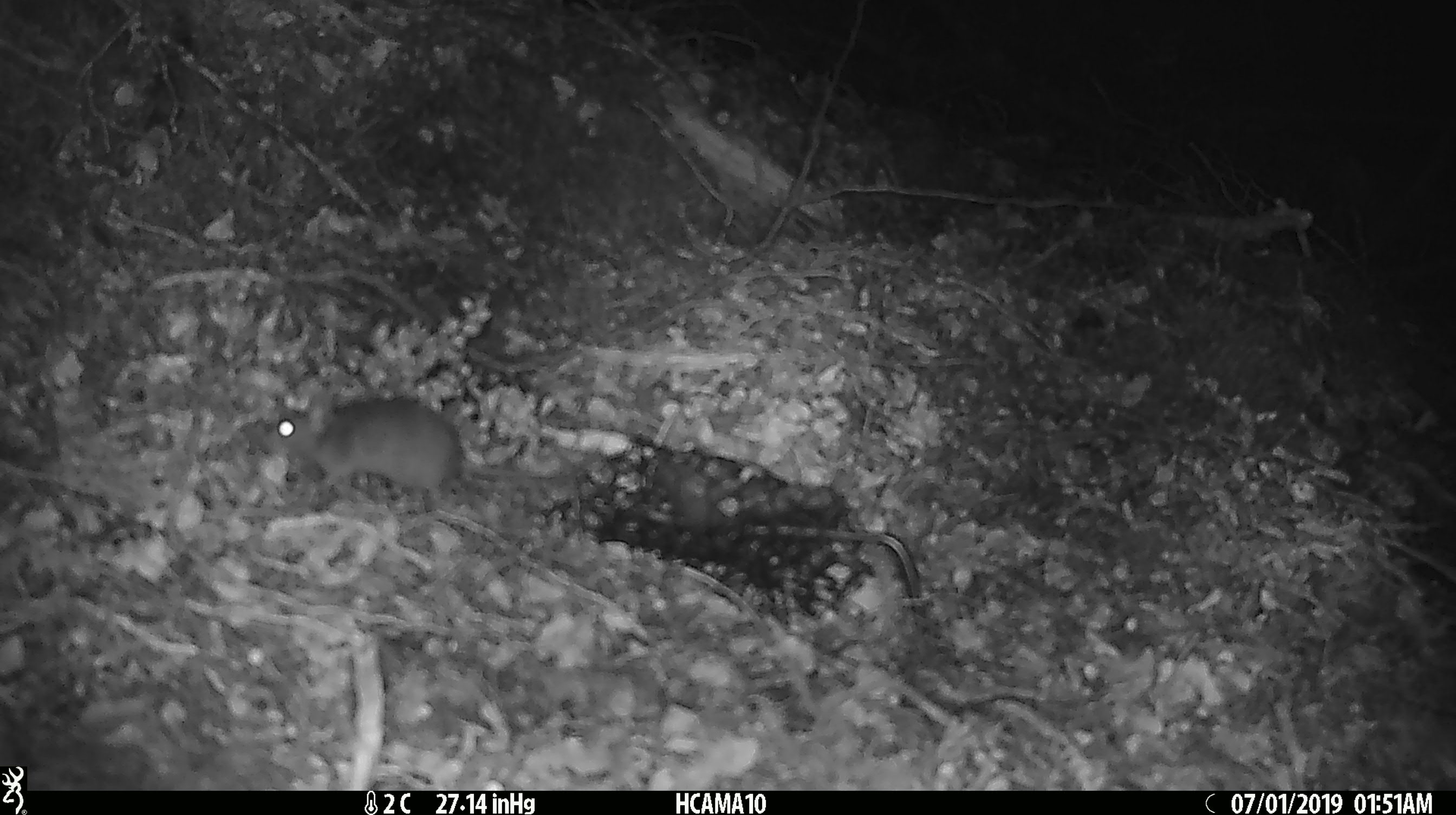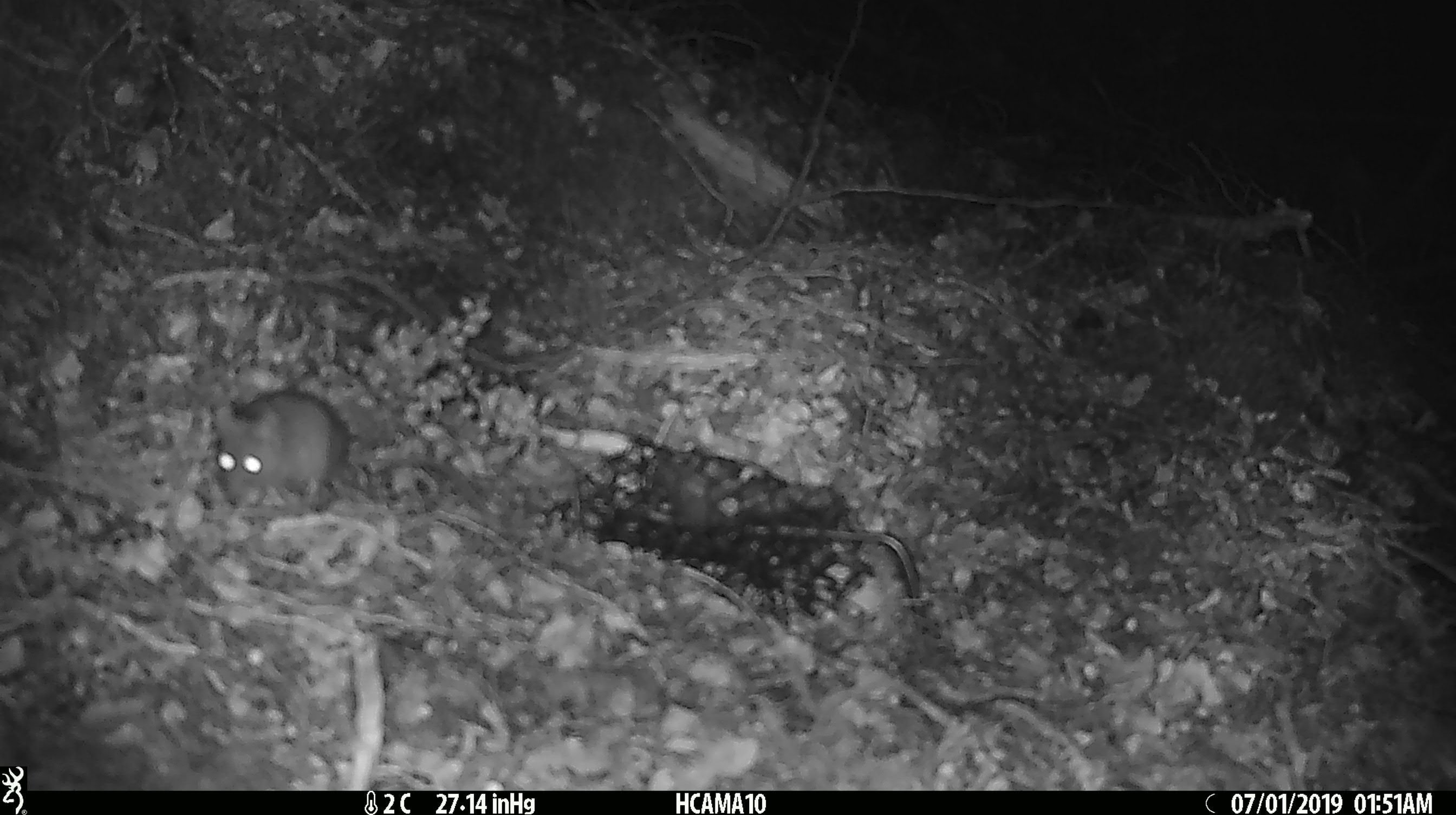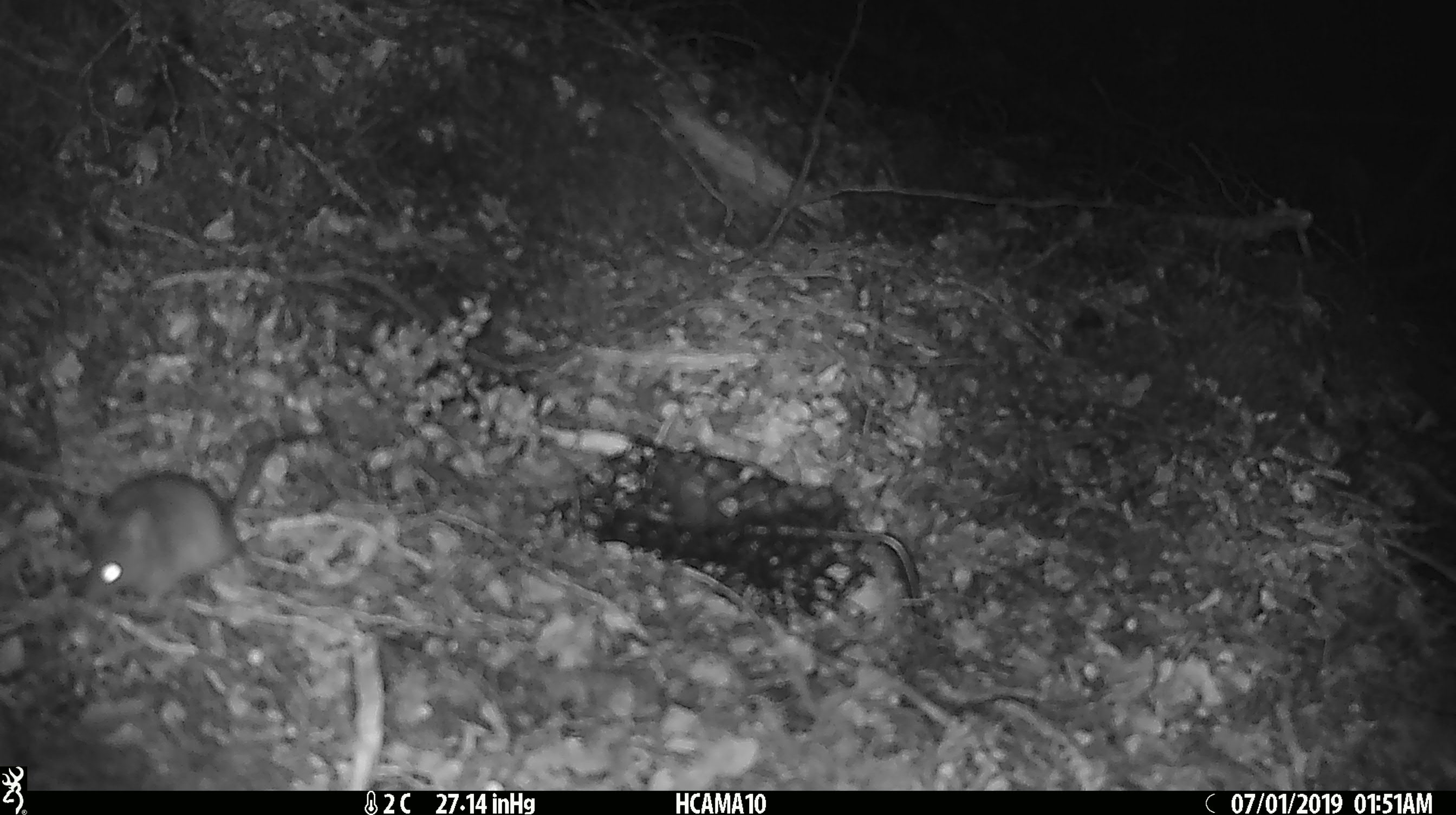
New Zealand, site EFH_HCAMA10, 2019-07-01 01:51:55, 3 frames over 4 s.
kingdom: Animalia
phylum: Chordata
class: Mammalia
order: Rodentia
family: Muridae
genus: Mus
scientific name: Mus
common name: mouse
Mouse (Mus).